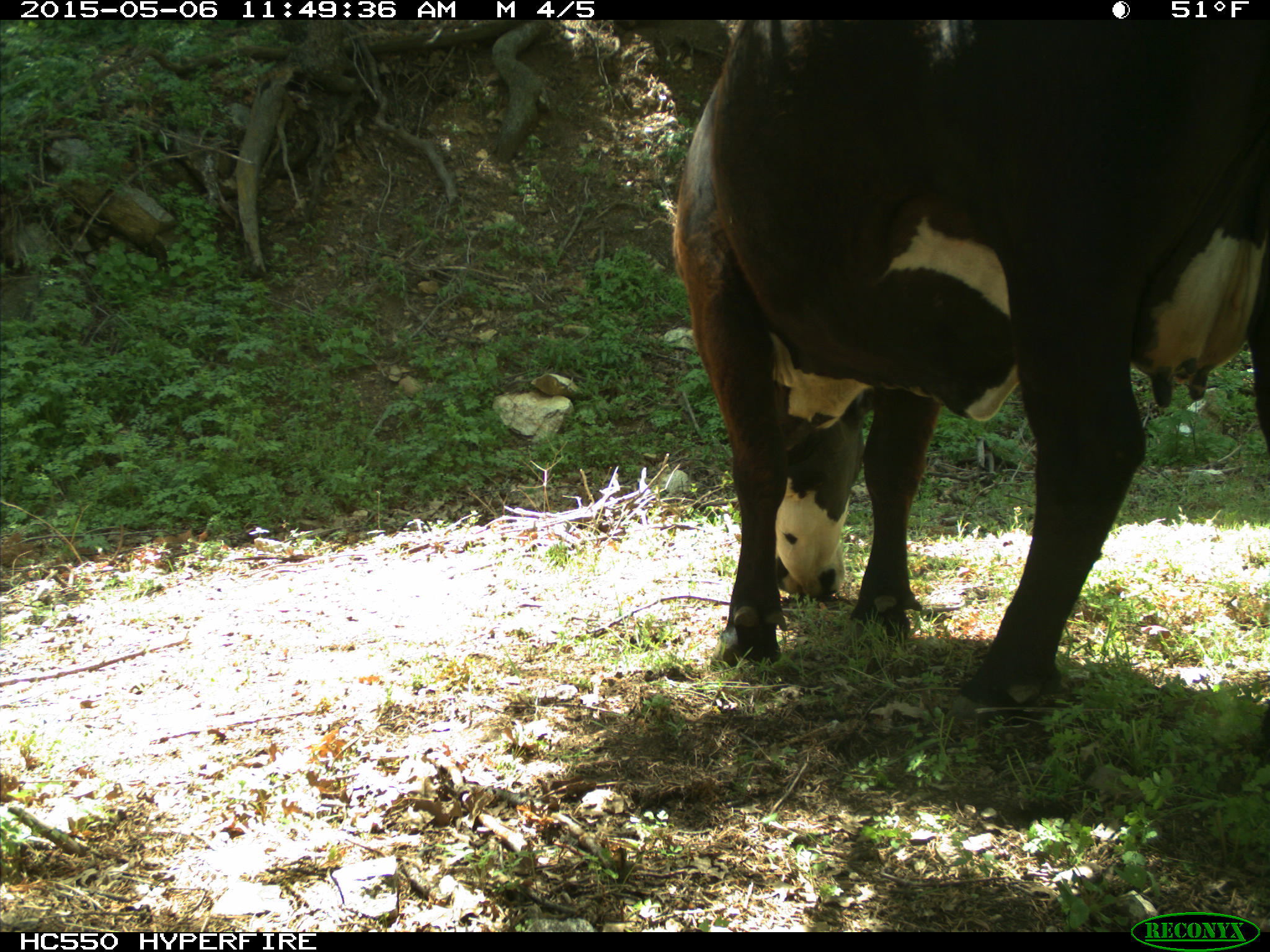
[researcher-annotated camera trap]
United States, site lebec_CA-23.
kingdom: Animalia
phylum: Chordata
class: Mammalia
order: Artiodactyla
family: Bovidae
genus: Bos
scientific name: Bos taurus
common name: domestic cow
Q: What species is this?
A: Bos taurus (domestic cow).